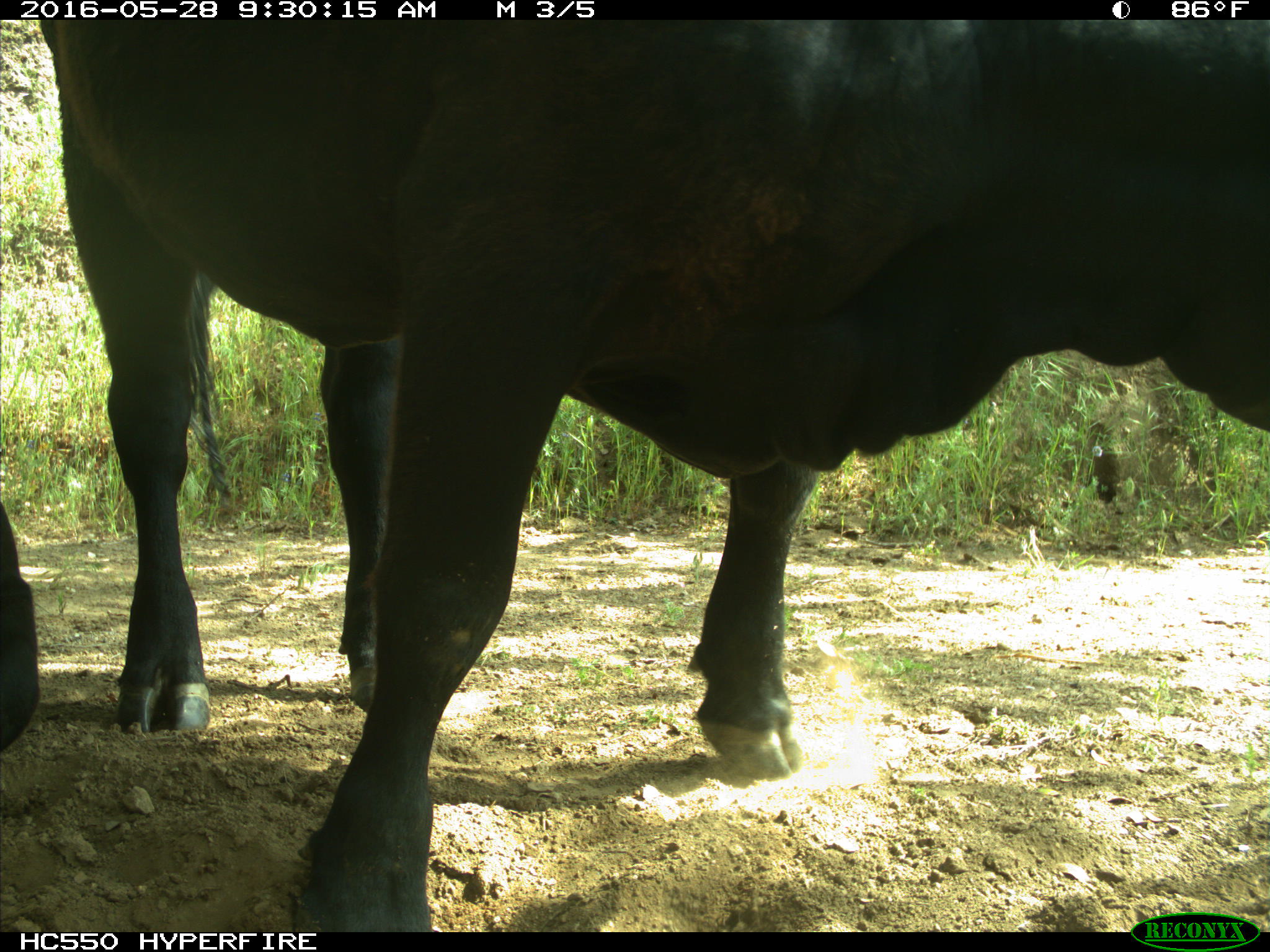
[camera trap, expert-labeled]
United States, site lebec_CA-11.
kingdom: Animalia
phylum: Chordata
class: Mammalia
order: Artiodactyla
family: Bovidae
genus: Bos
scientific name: Bos taurus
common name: domestic cow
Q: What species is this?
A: Bos taurus (domestic cow).